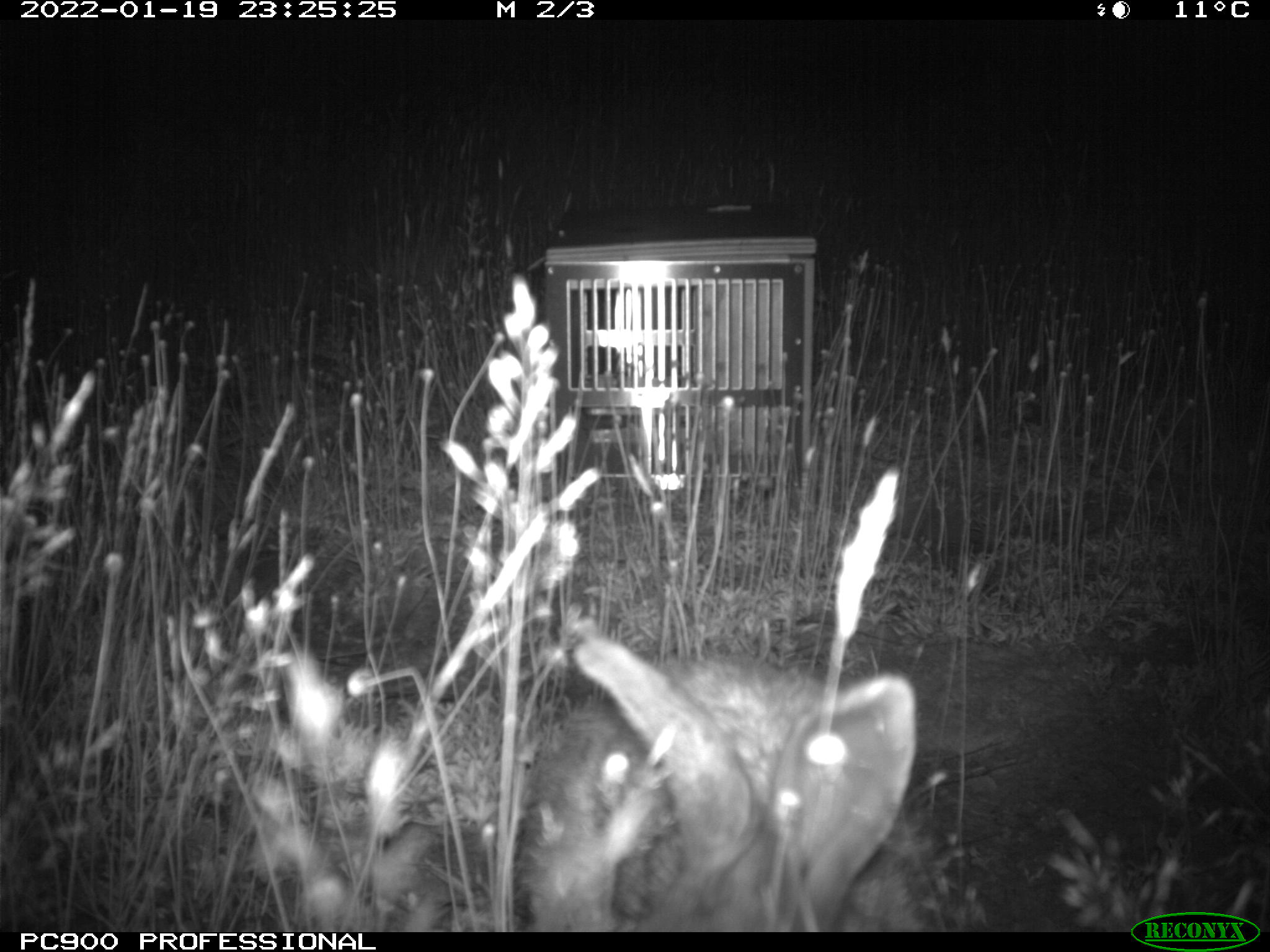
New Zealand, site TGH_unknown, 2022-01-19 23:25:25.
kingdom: Animalia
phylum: Chordata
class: Mammalia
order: Lagomorpha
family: Leporidae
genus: Oryctolagus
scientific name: Oryctolagus cuniculus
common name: european rabbit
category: rabbit